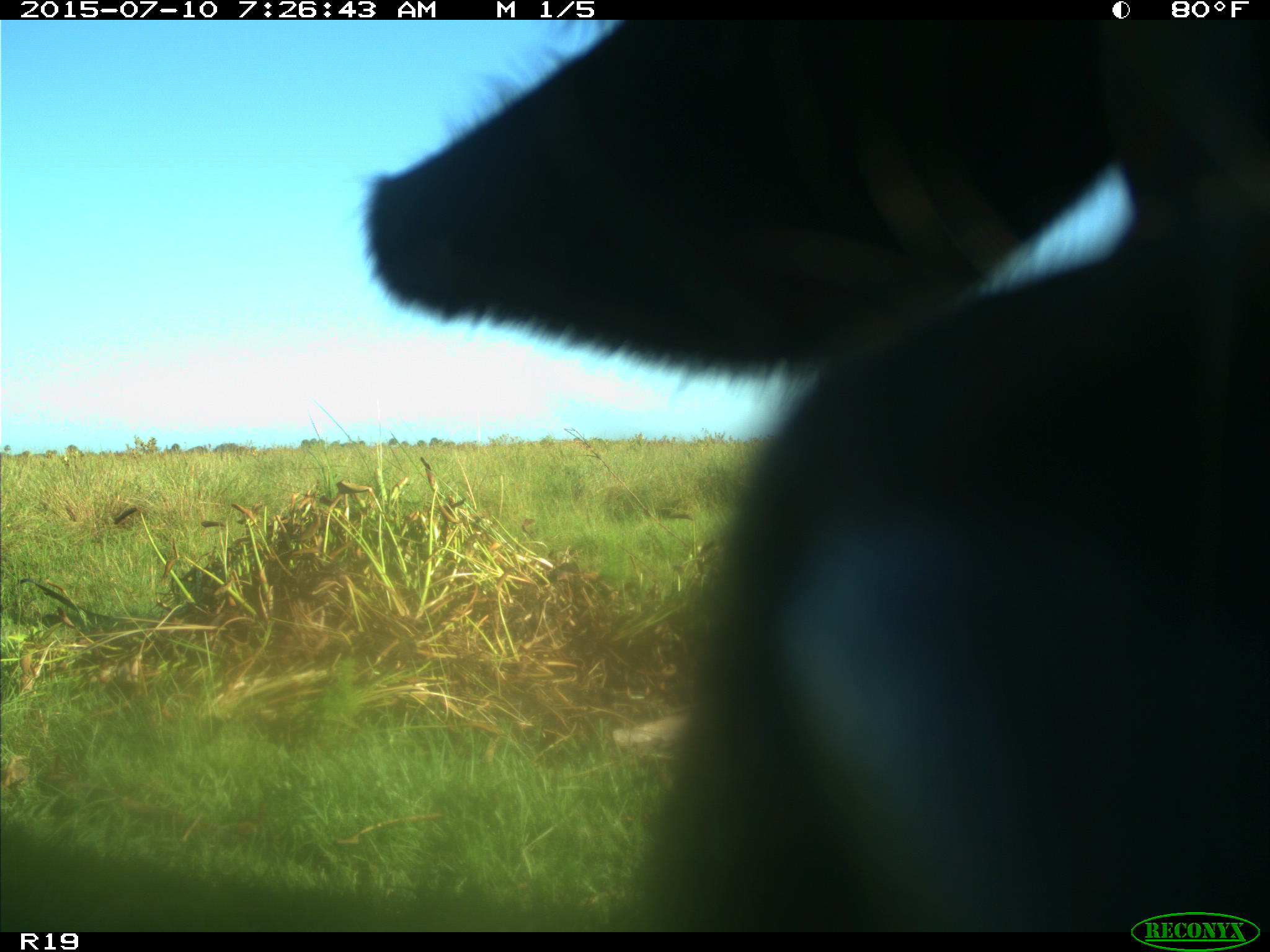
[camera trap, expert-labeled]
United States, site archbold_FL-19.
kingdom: Animalia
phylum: Chordata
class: Mammalia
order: Artiodactyla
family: Bovidae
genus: Bos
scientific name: Bos taurus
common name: domestic cow